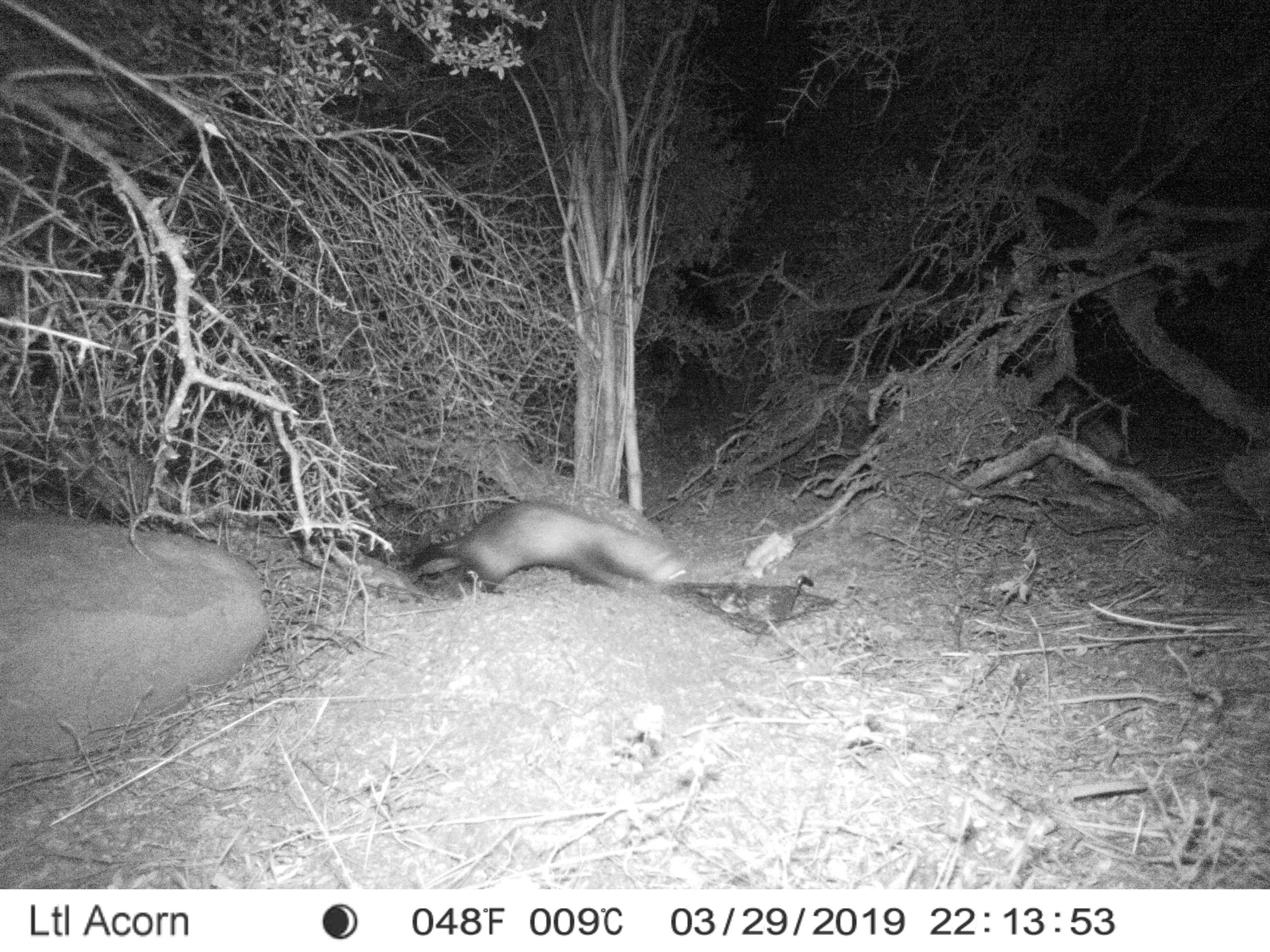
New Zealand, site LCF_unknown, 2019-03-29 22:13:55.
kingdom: Animalia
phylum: Chordata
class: Mammalia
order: Carnivora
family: Mustelidae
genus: Mustela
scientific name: Mustela furo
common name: ferret